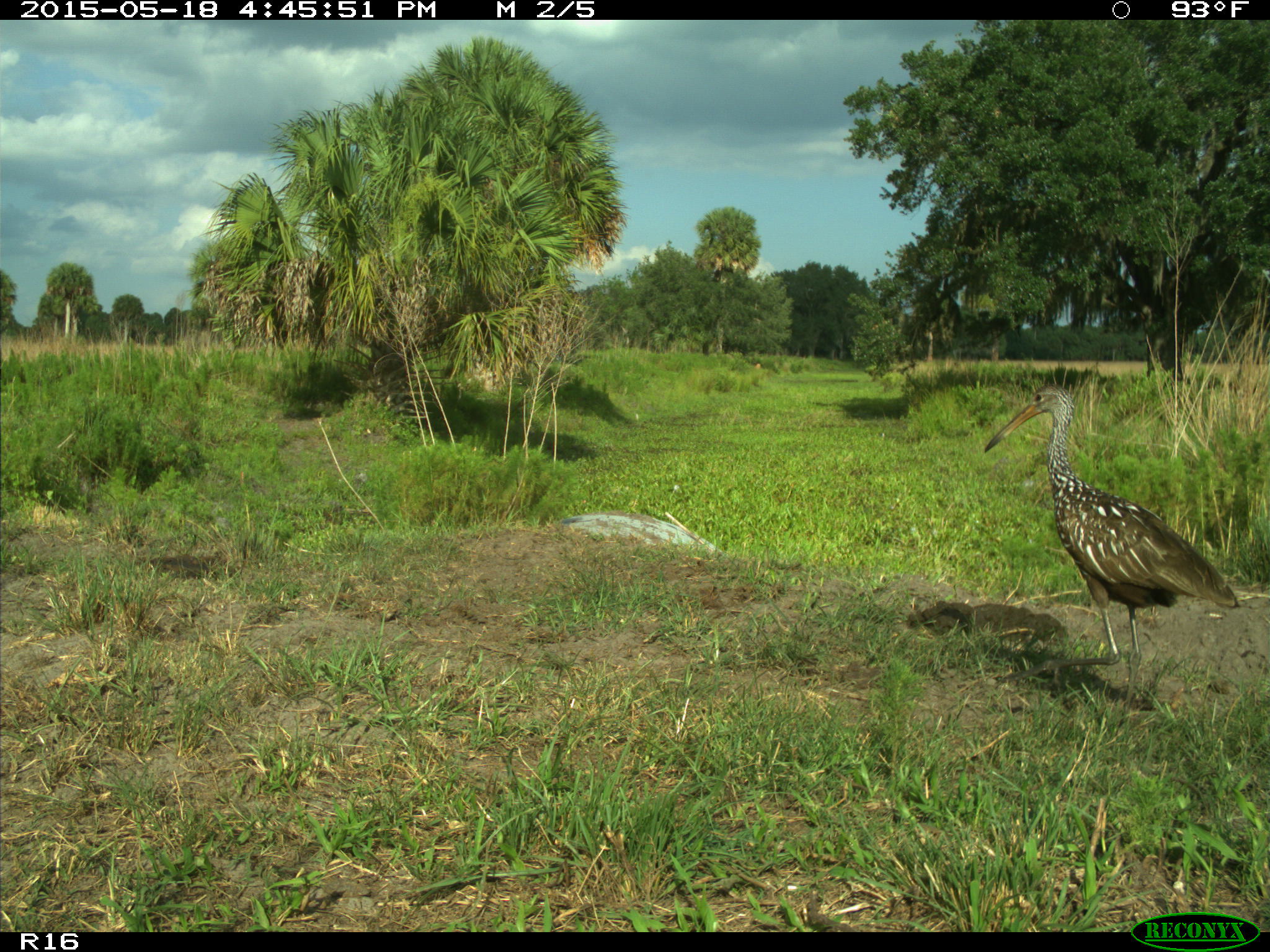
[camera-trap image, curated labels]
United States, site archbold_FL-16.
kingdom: Animalia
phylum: Chordata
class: Aves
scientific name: Aves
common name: birds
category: unidentified bird